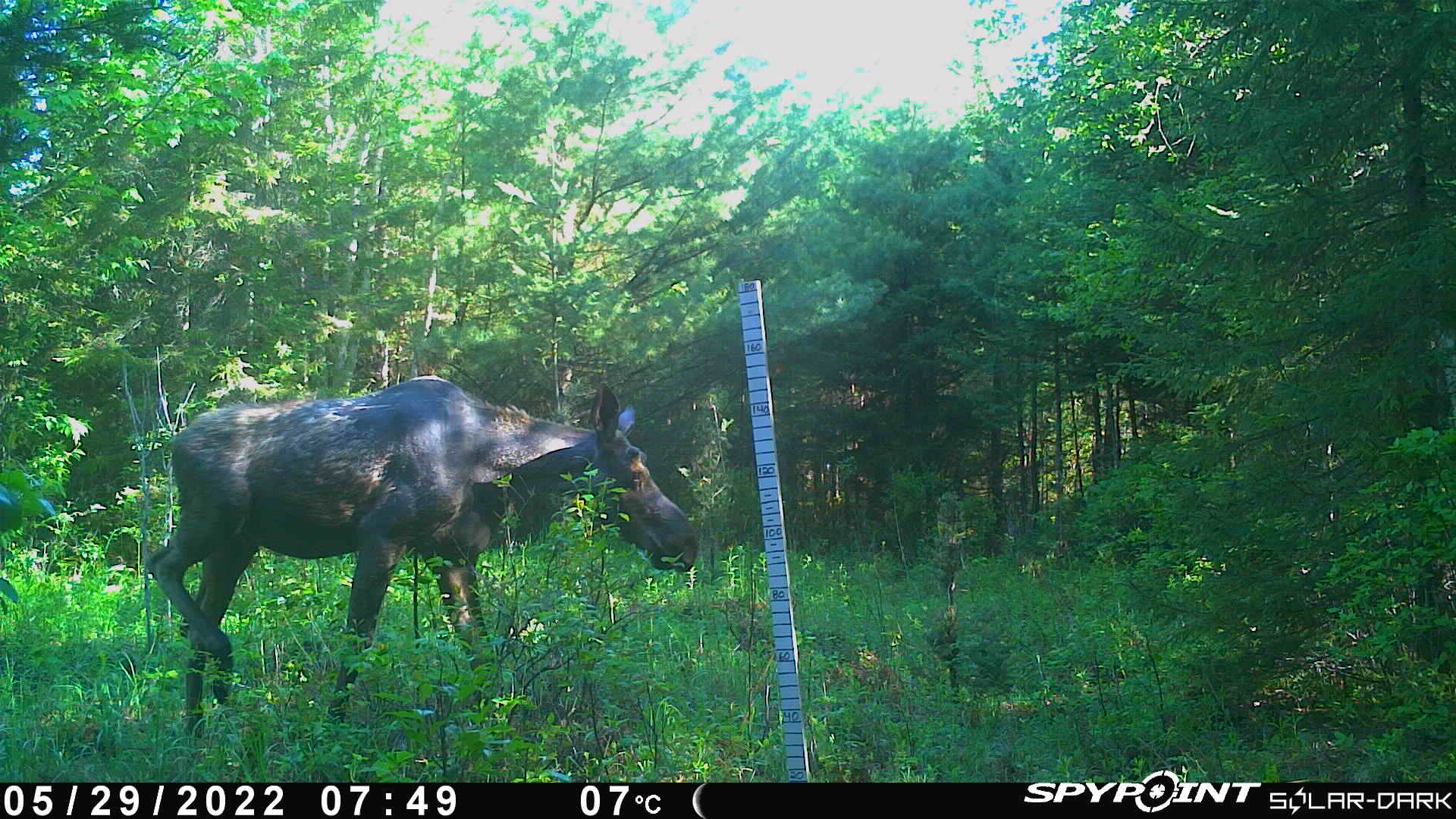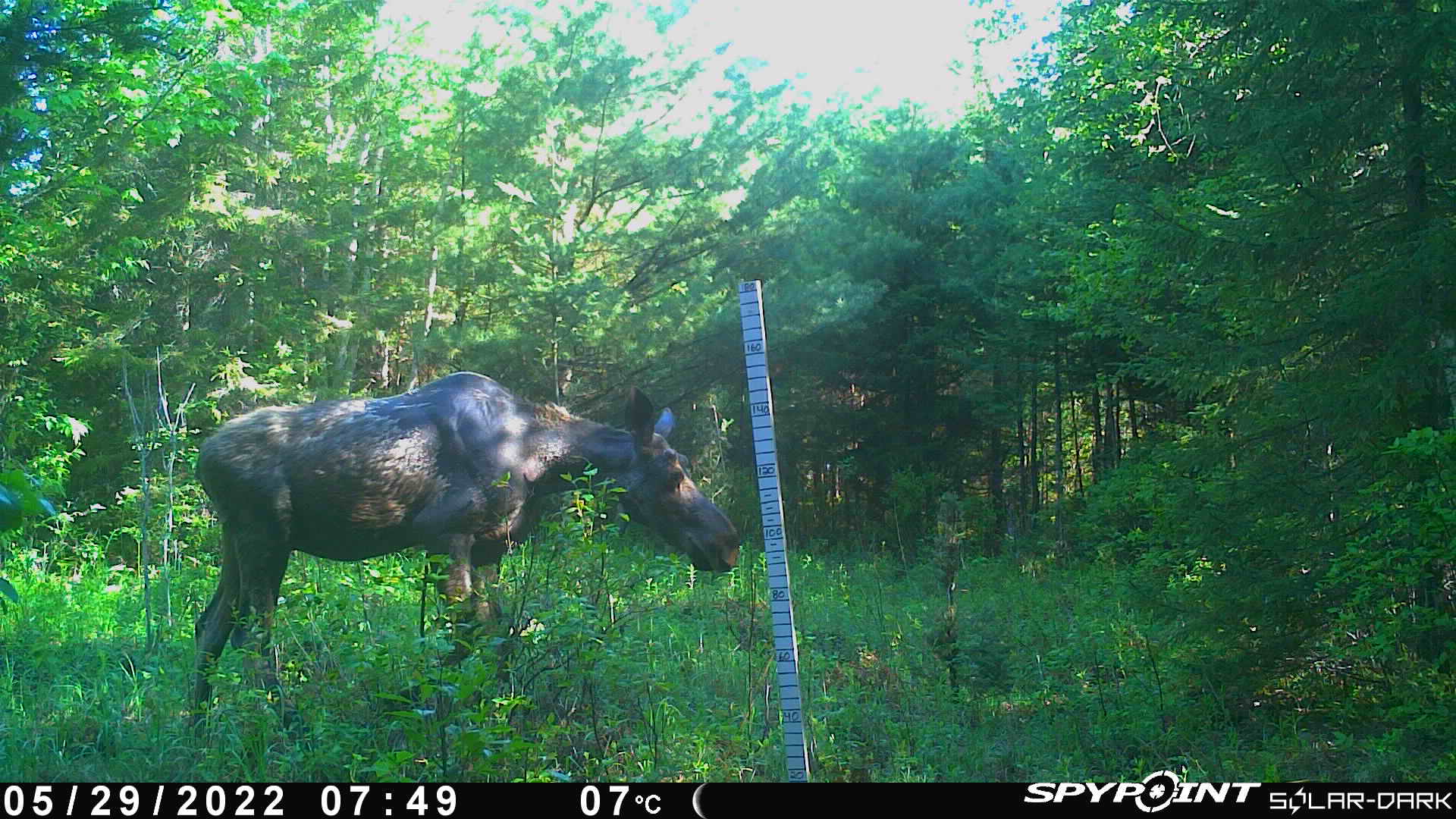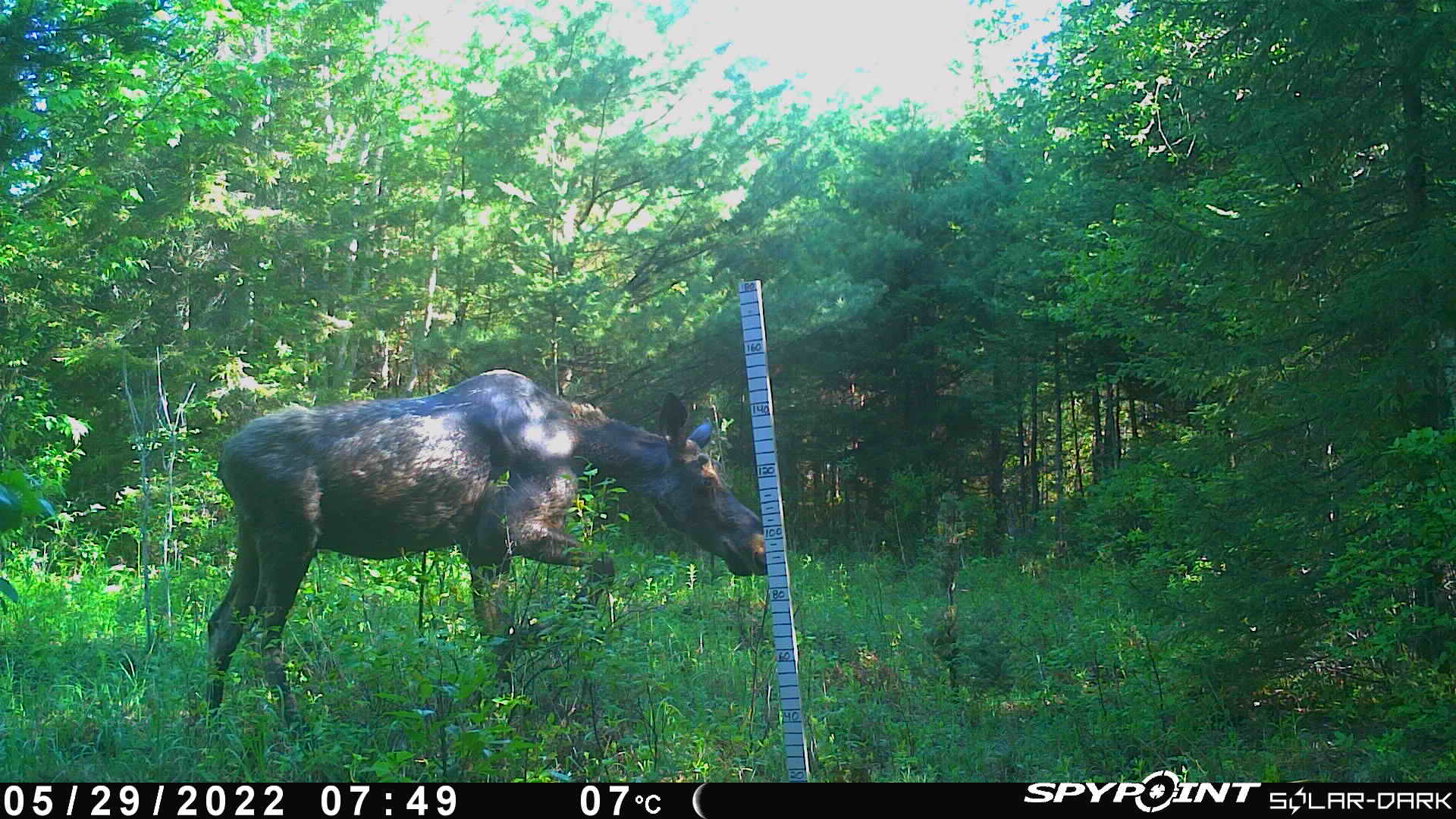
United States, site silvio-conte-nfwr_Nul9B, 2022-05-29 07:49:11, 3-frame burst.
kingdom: Animalia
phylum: Chordata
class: Mammalia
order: Artiodactyla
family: Cervidae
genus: Alces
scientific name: Alces alces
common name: moose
Moose (Alces alces).